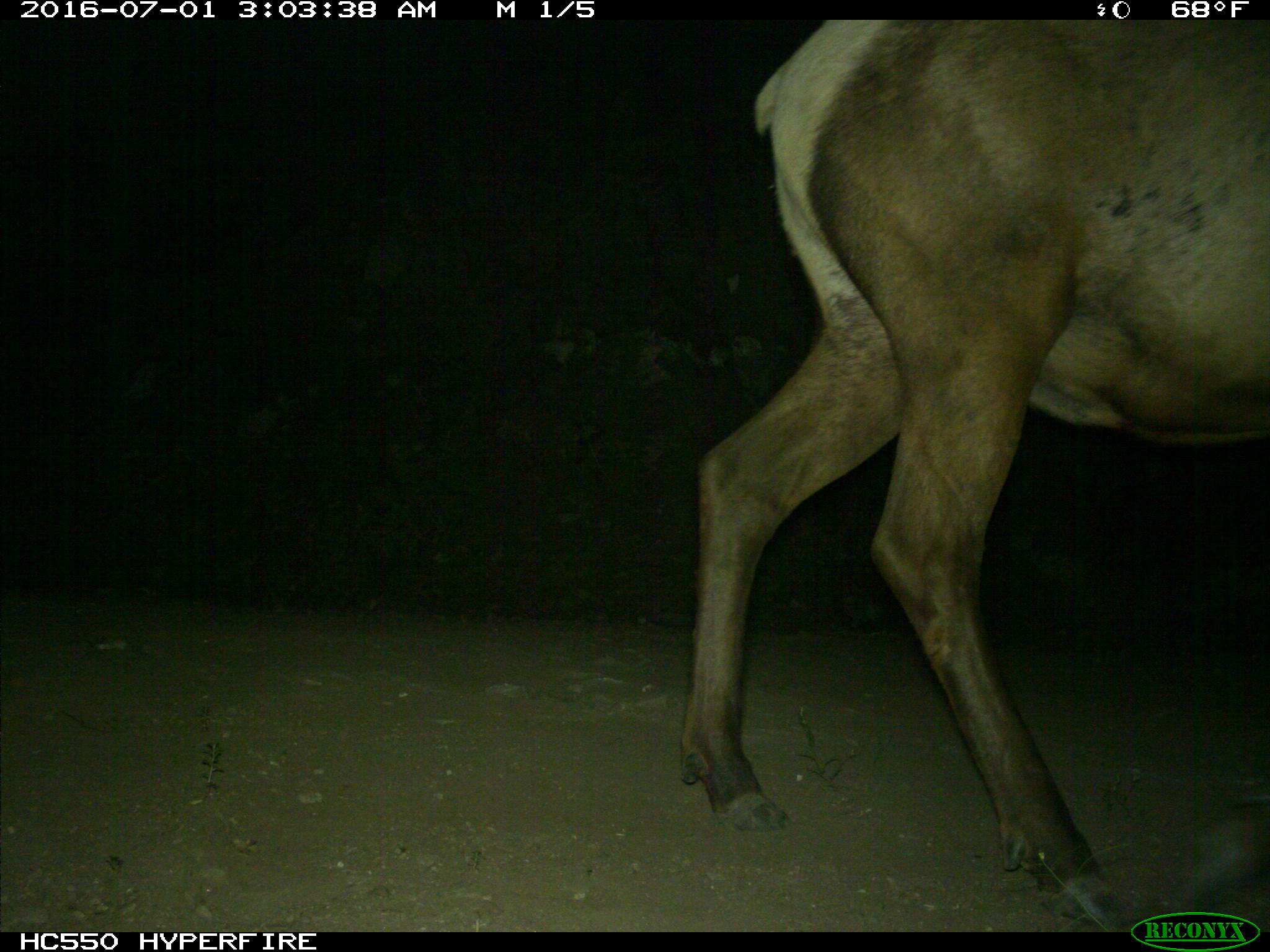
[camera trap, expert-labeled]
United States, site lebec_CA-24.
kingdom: Animalia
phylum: Chordata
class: Mammalia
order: Artiodactyla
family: Cervidae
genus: Cervus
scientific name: Cervus canadensis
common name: elk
Cervus canadensis (elk).